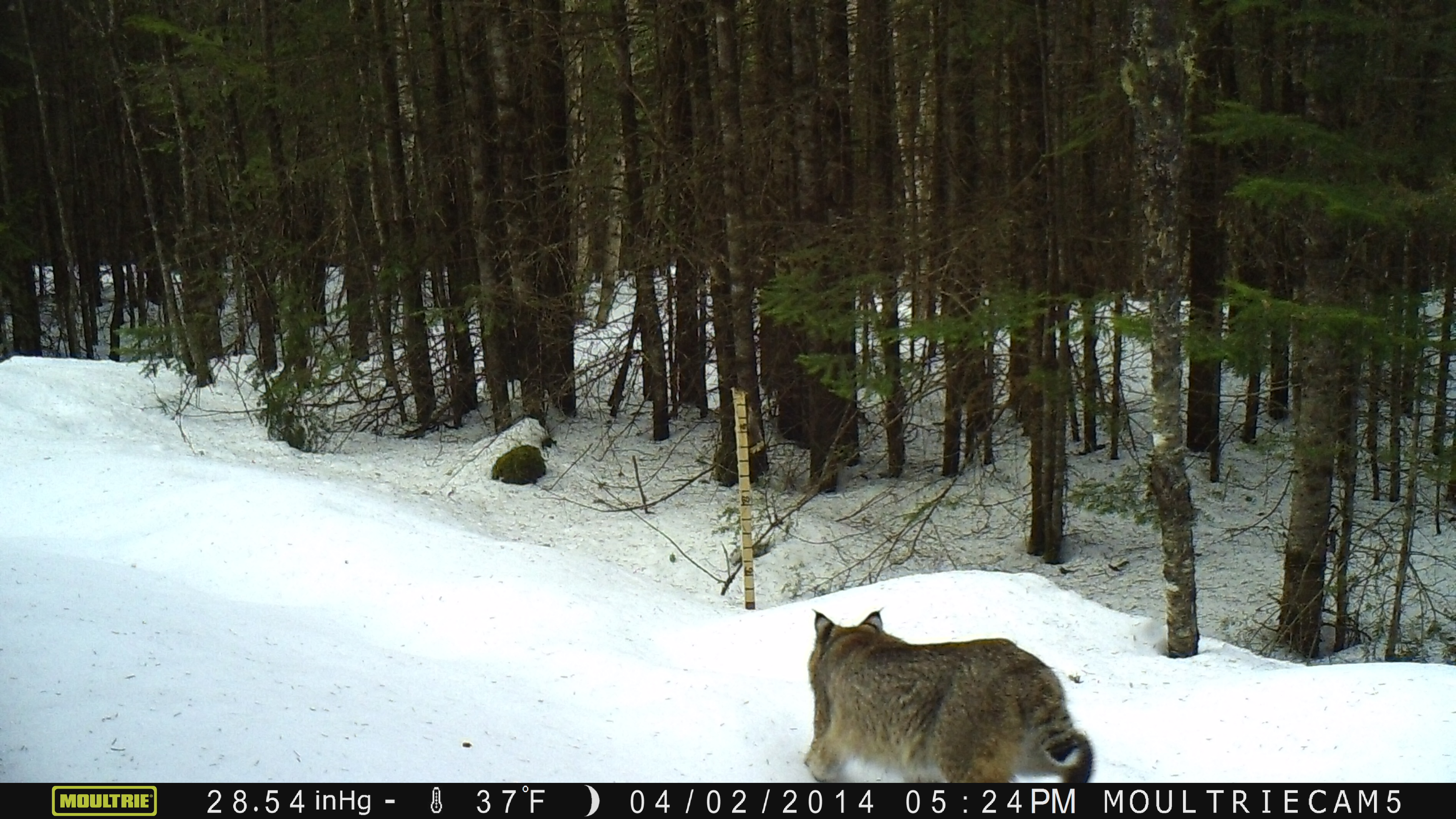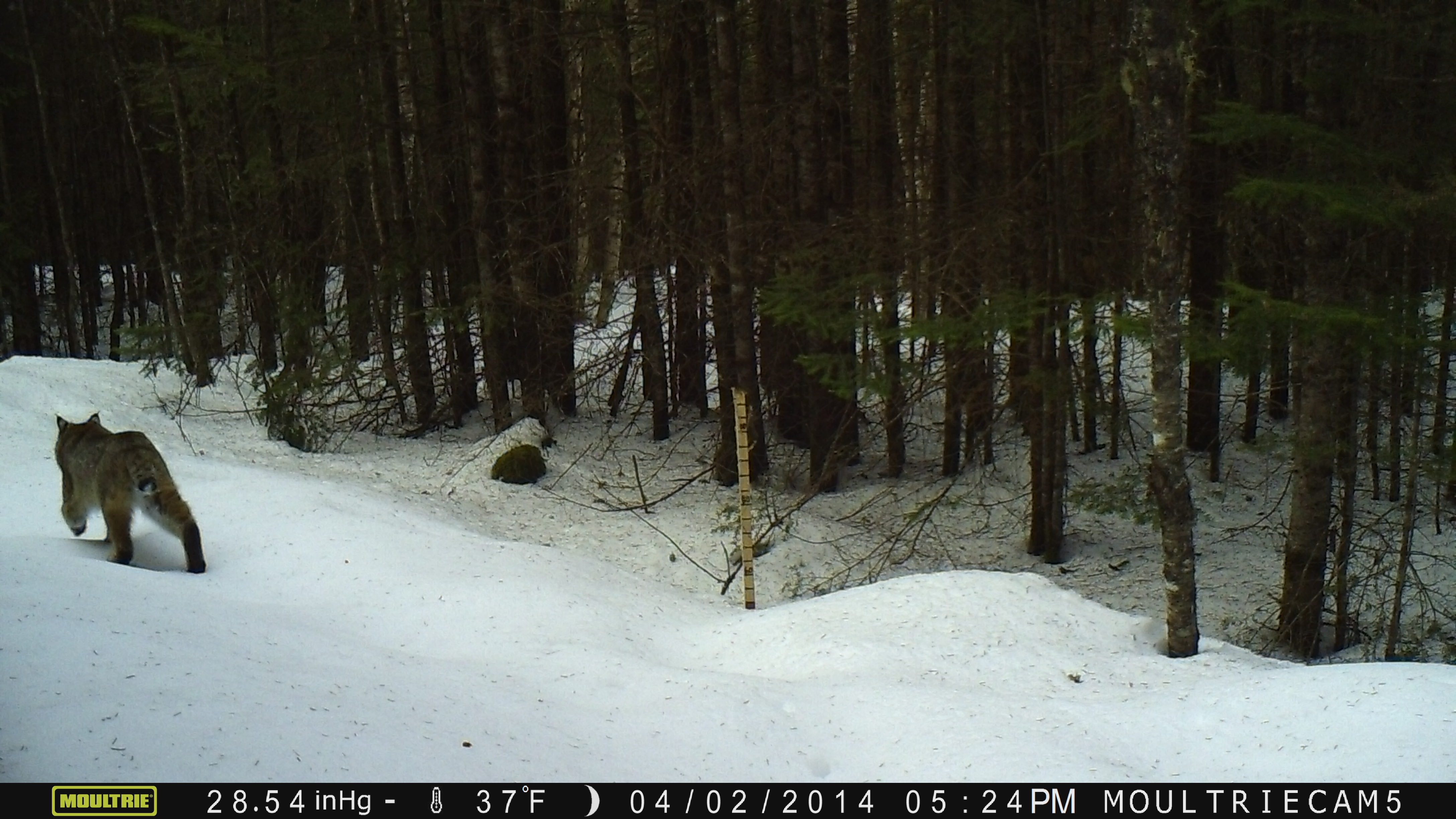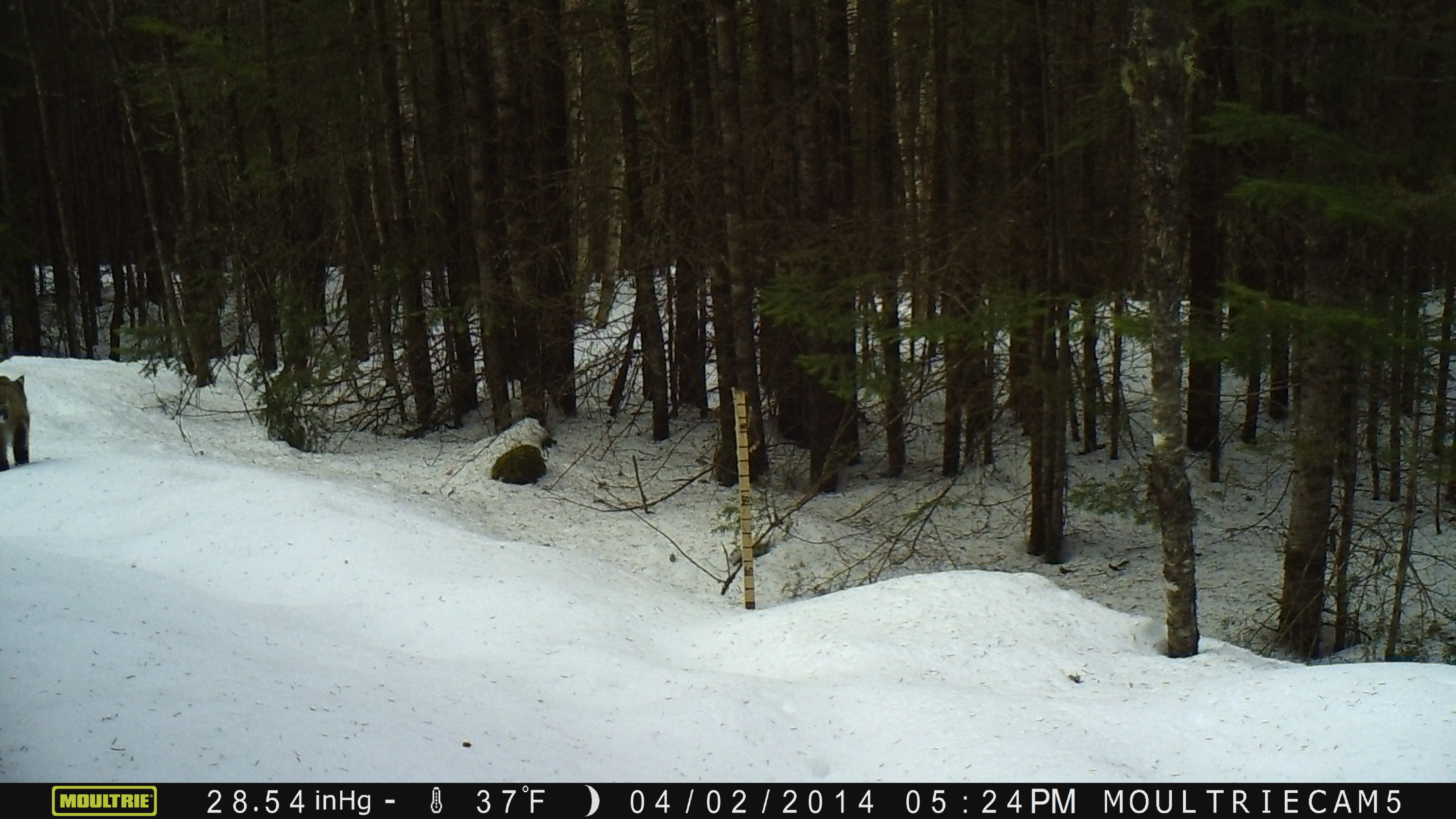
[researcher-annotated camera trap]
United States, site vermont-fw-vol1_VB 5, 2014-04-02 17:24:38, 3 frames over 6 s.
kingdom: Animalia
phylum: Chordata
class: Mammalia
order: Carnivora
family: Felidae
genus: Lynx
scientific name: Lynx rufus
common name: bobcat